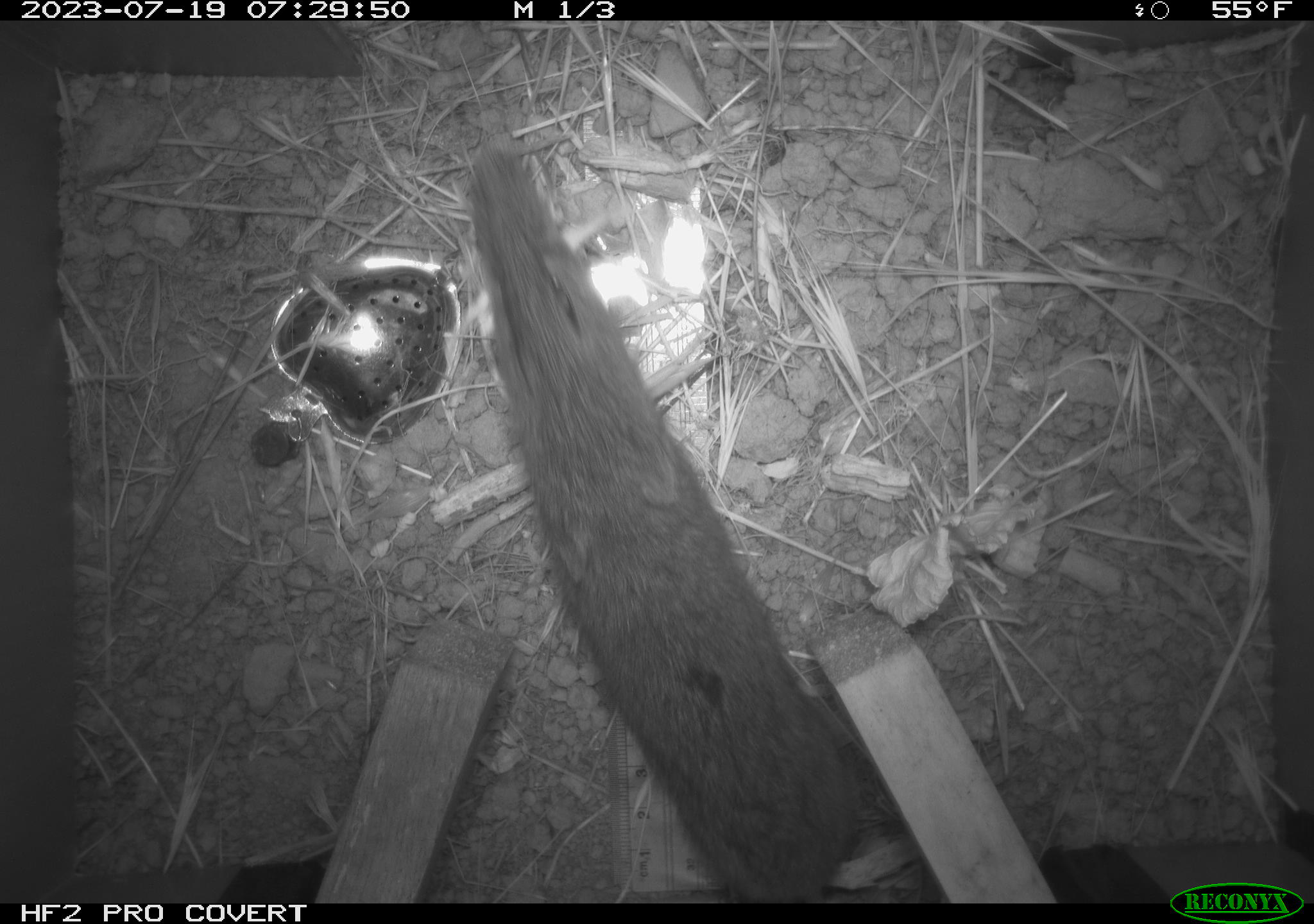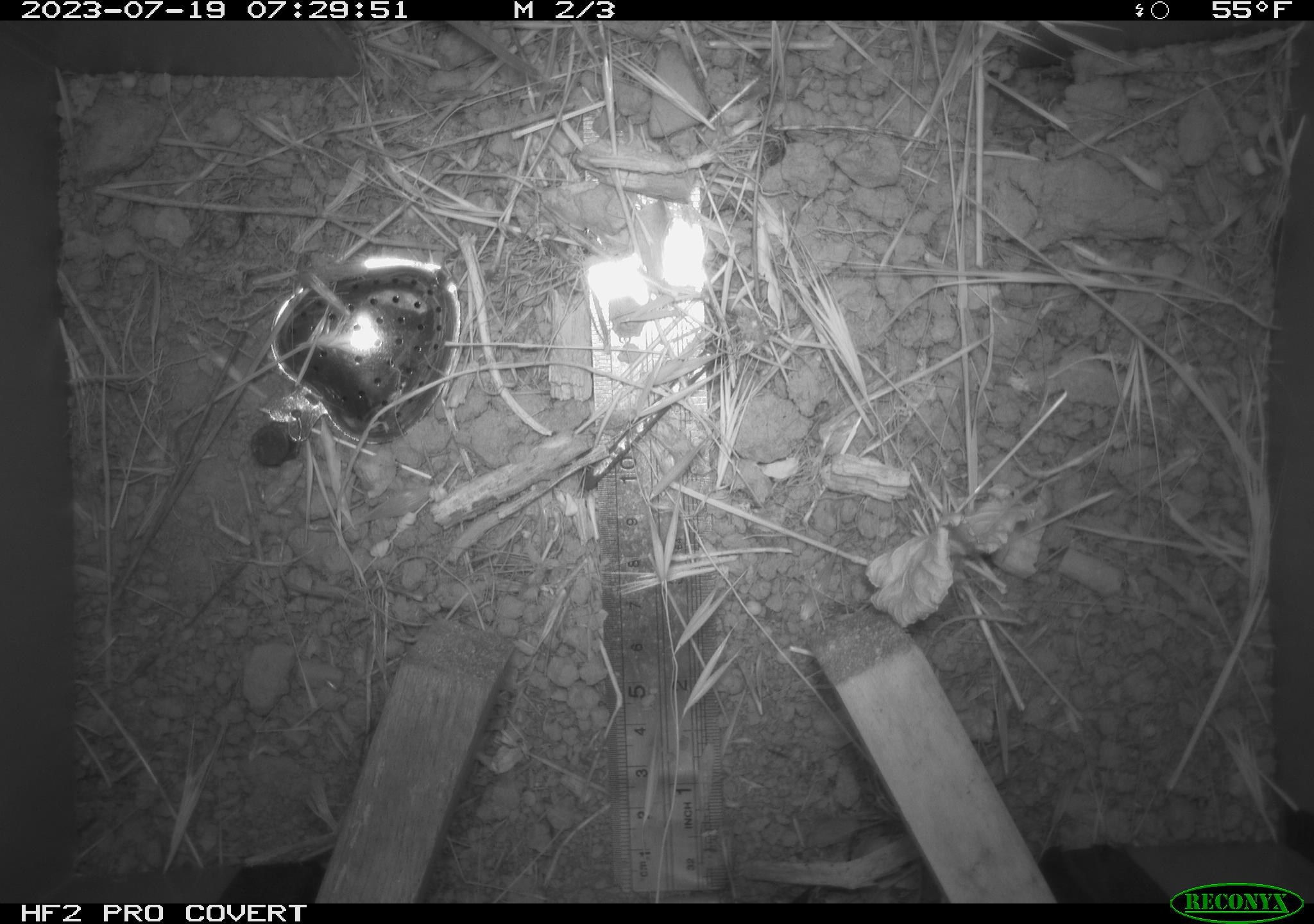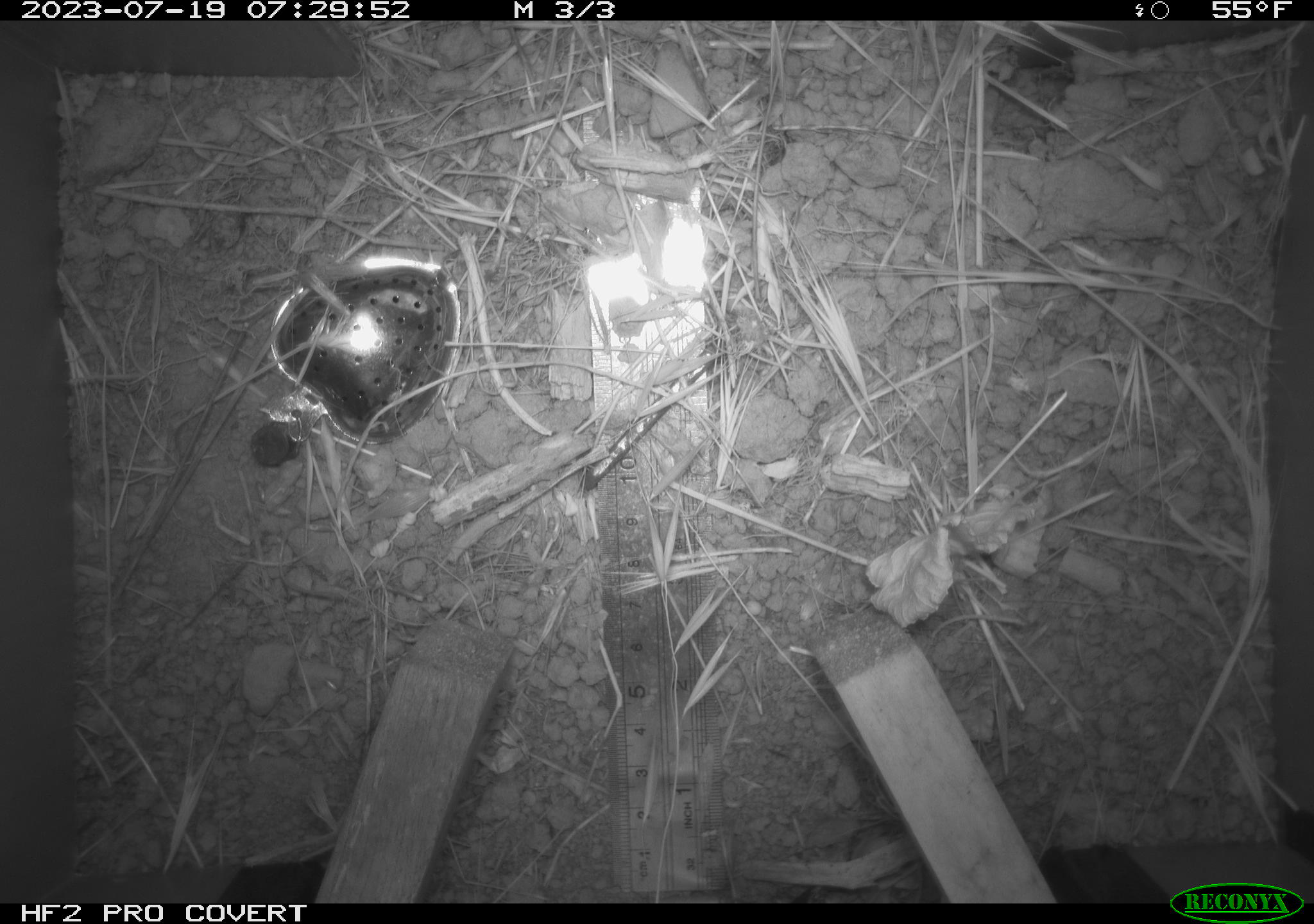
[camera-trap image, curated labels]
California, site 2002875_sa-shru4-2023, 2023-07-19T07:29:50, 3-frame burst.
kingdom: Animalia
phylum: Chordata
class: Mammalia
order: Rodentia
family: Cricetidae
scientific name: Arvicolinae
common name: voles, lemmings, and muskrats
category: arvicolinae subfamily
Arvicolinae subfamily (voles, lemmings, and muskrats) (Arvicolinae).